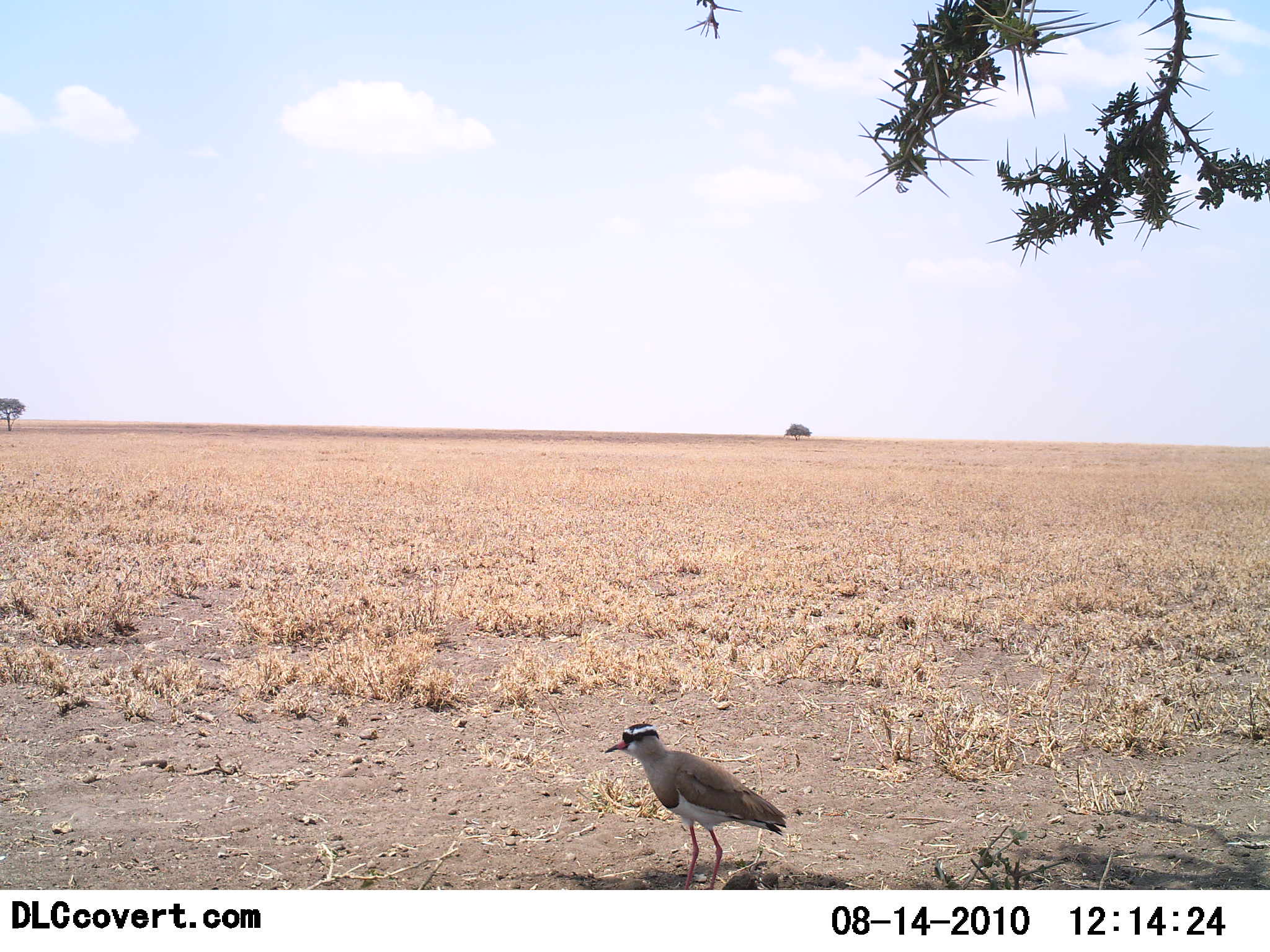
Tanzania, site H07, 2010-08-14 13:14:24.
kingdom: Animalia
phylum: Chordata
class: Aves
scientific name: Aves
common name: bird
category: otherbird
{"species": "otherbird (bird) (Aves)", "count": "1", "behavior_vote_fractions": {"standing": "100%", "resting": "5%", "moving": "0%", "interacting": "0%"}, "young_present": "0%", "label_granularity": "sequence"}